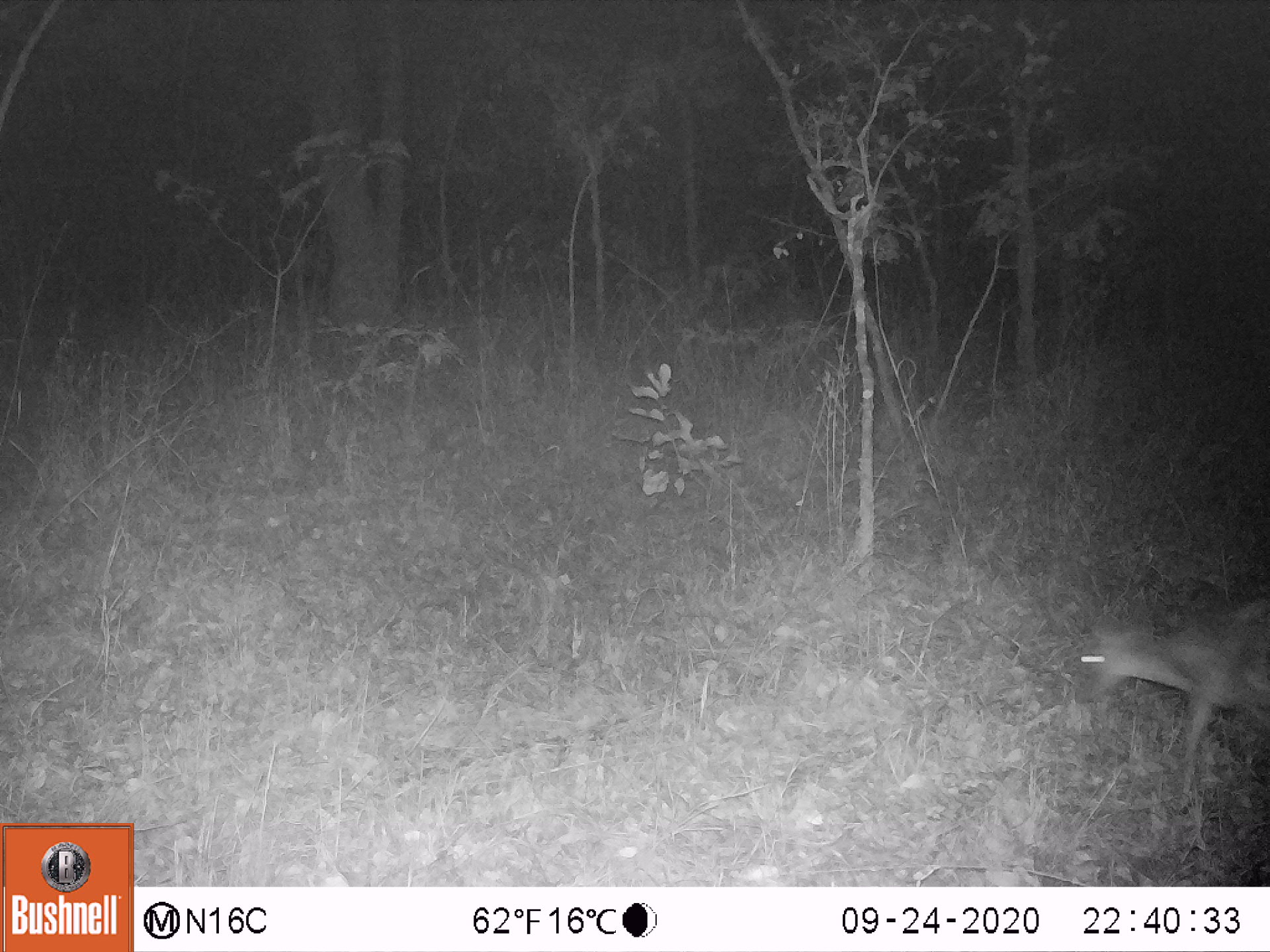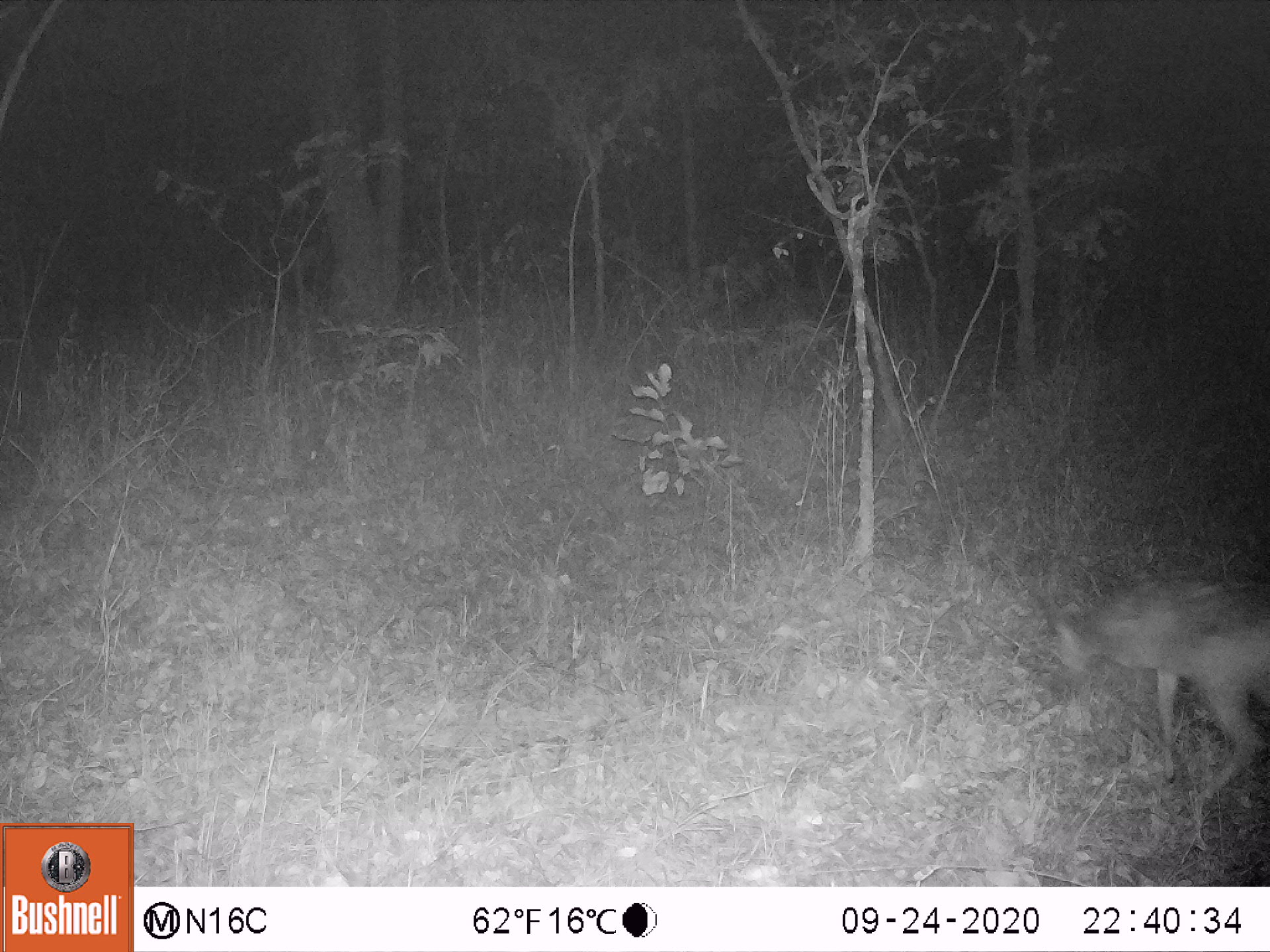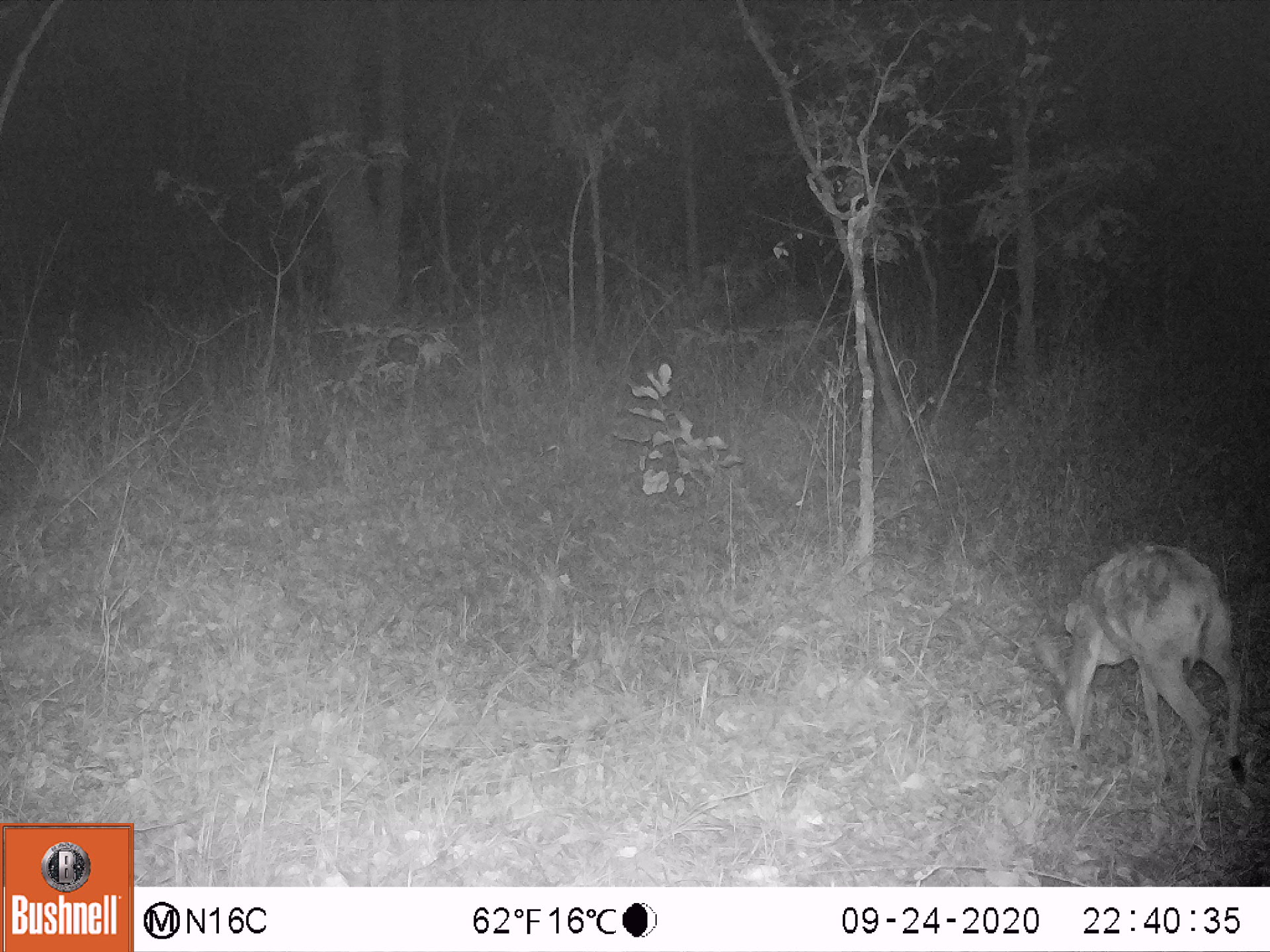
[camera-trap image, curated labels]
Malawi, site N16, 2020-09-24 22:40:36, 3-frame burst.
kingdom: Animalia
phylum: Chordata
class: Mammalia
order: Artiodactyla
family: Bovidae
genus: Sylvicapra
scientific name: Sylvicapra grimmia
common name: common duiker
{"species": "common duiker (Sylvicapra grimmia)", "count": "1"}